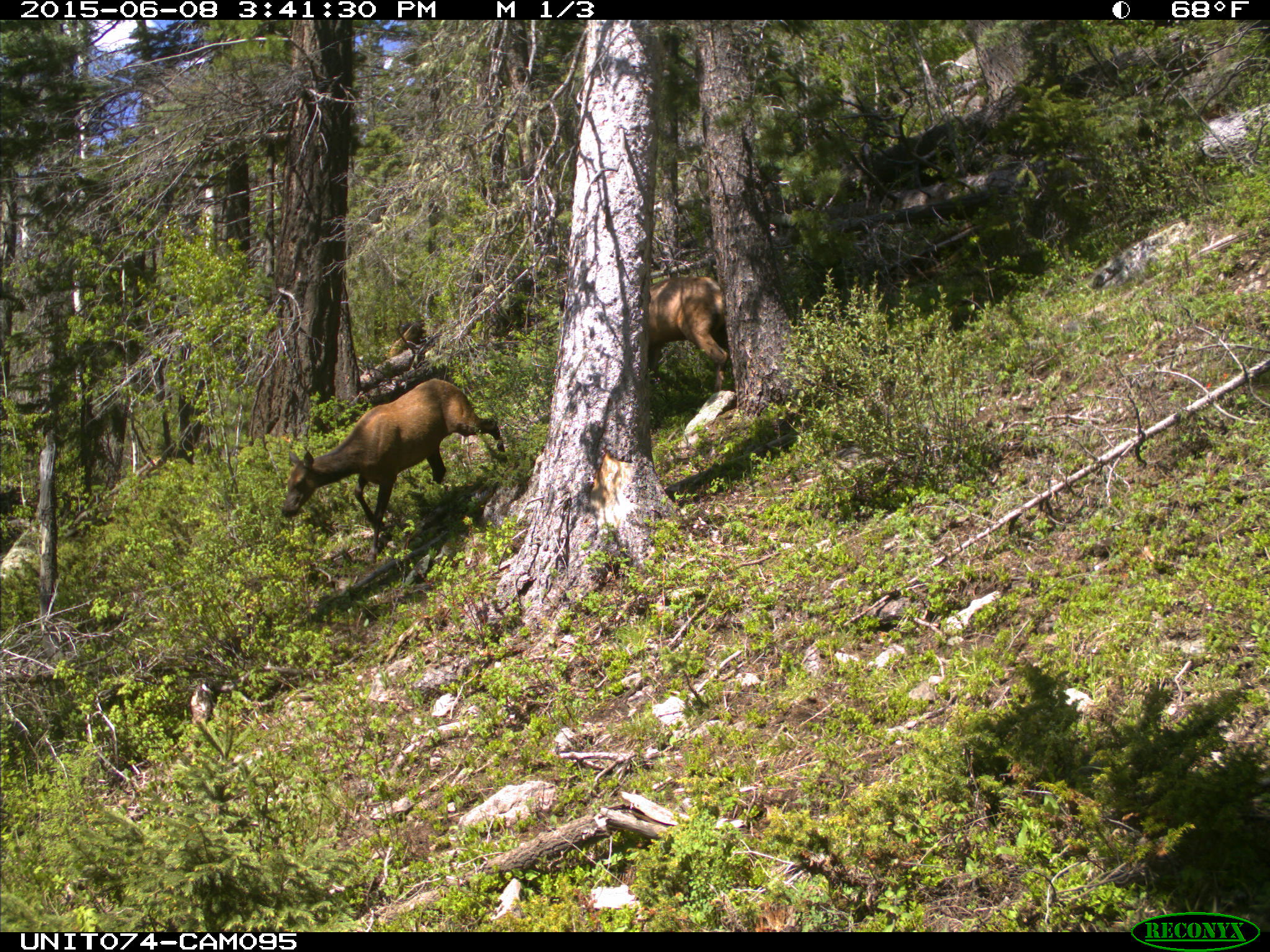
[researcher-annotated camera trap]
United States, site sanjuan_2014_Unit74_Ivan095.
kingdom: Animalia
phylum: Chordata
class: Mammalia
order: Artiodactyla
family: Cervidae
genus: Cervus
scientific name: Cervus elaphus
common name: red deer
Cervus elaphus (red deer).